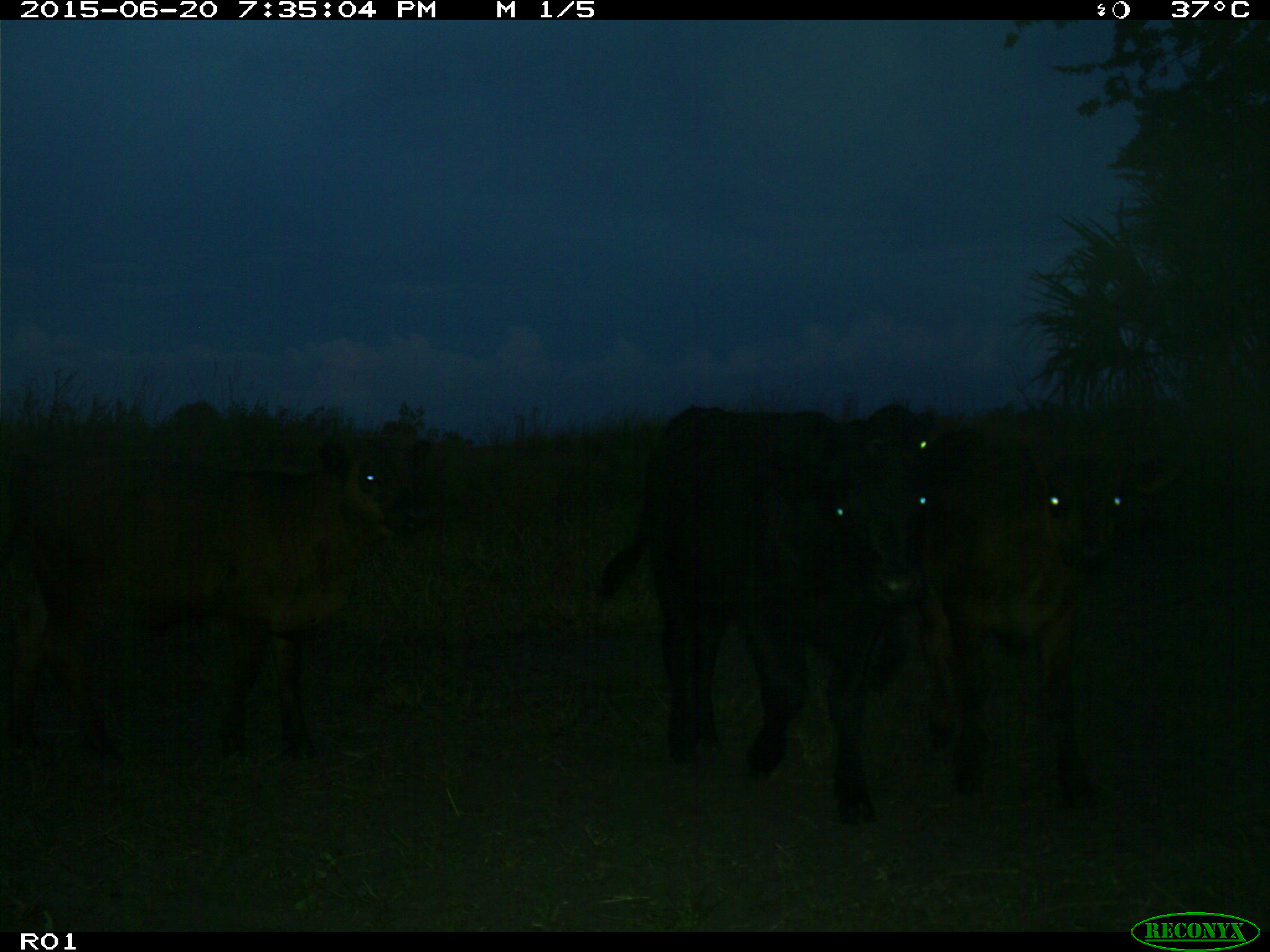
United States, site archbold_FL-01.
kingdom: Animalia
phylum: Chordata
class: Mammalia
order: Artiodactyla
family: Bovidae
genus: Bos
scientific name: Bos taurus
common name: domestic cow